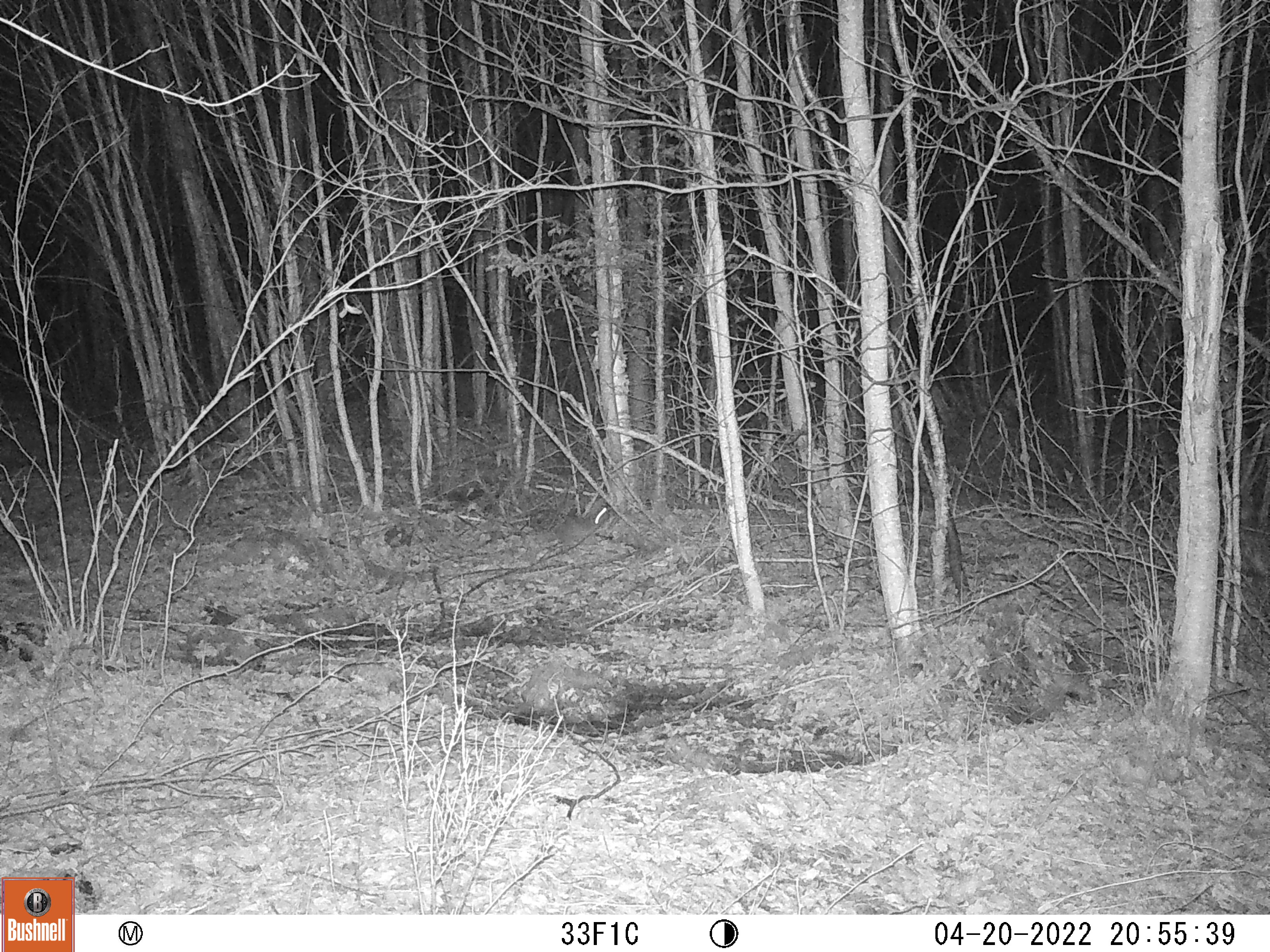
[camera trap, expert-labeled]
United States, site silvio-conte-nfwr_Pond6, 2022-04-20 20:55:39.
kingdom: Animalia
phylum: Chordata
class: Mammalia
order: Lagomorpha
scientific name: Lagomorpha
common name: rabbit or hare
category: rabbit or hare sp.